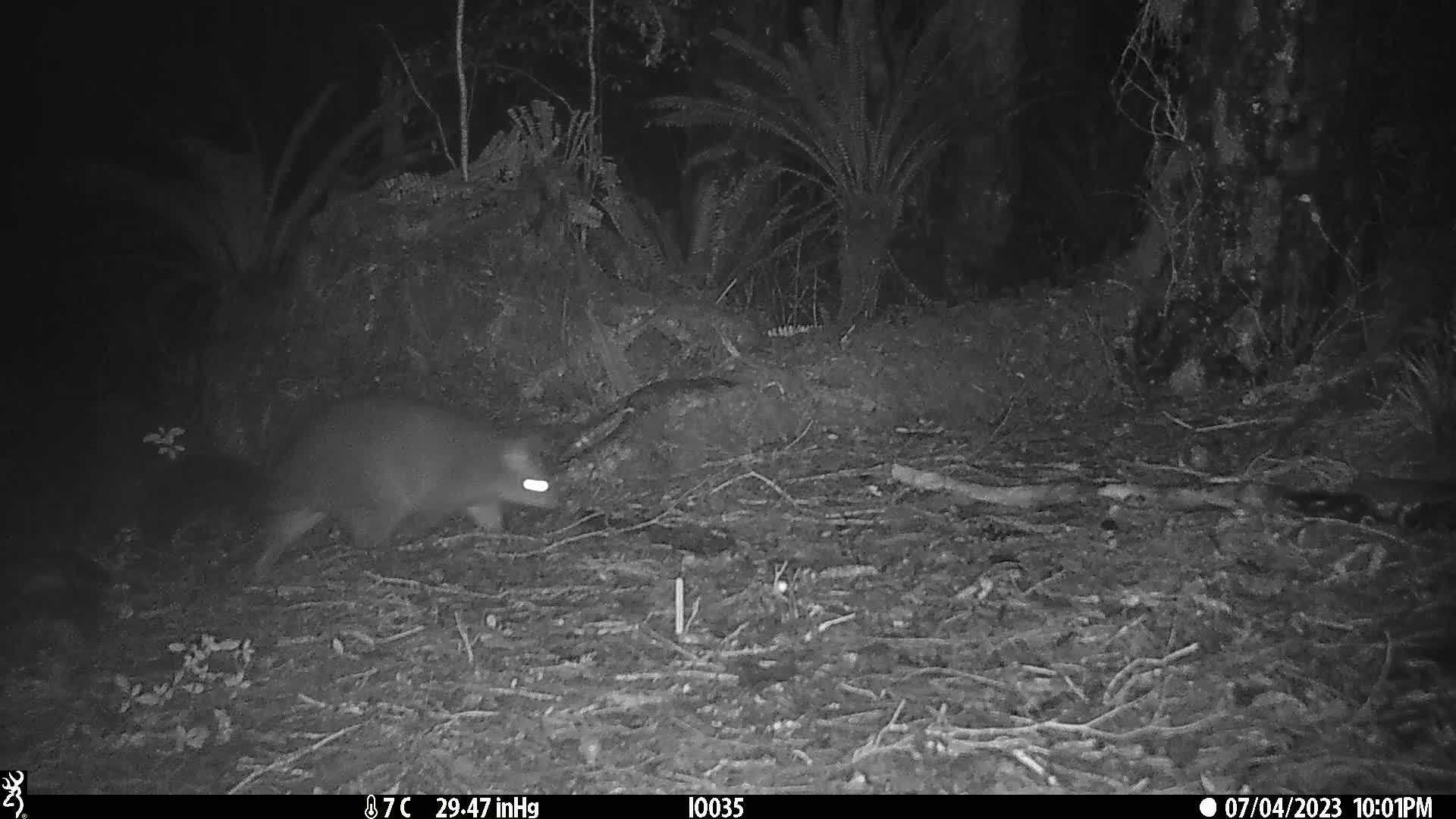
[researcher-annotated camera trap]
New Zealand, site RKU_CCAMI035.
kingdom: Animalia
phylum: Chordata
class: Mammalia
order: Diprotodontia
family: Phalangeridae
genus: Trichosurus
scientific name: Trichosurus vulpecula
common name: common brushtail possum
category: possum